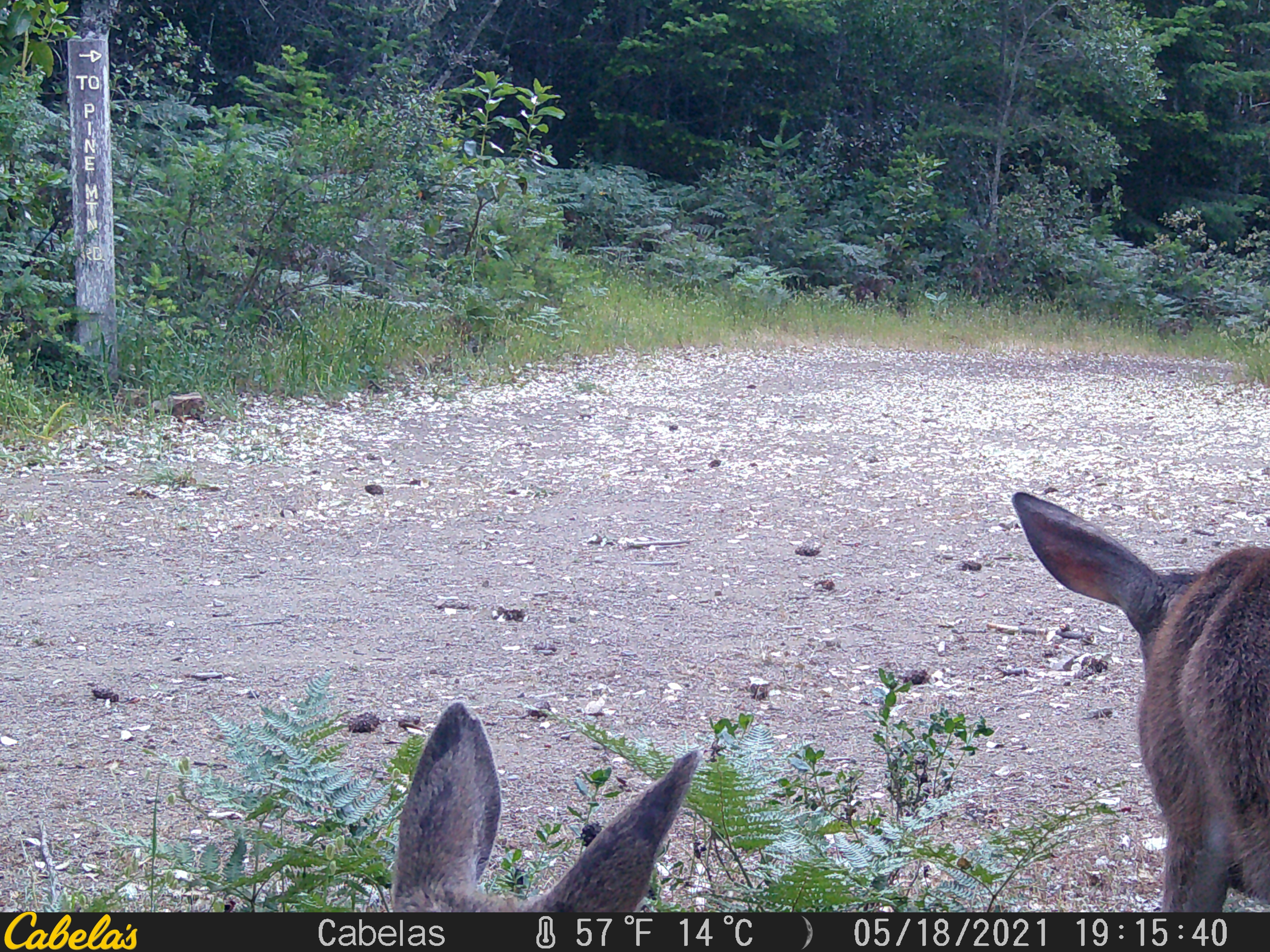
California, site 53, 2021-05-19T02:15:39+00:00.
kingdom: Animalia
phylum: Chordata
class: Mammalia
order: Artiodactyla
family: Cervidae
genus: Odocoileus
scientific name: Odocoileus hemionus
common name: mule deer